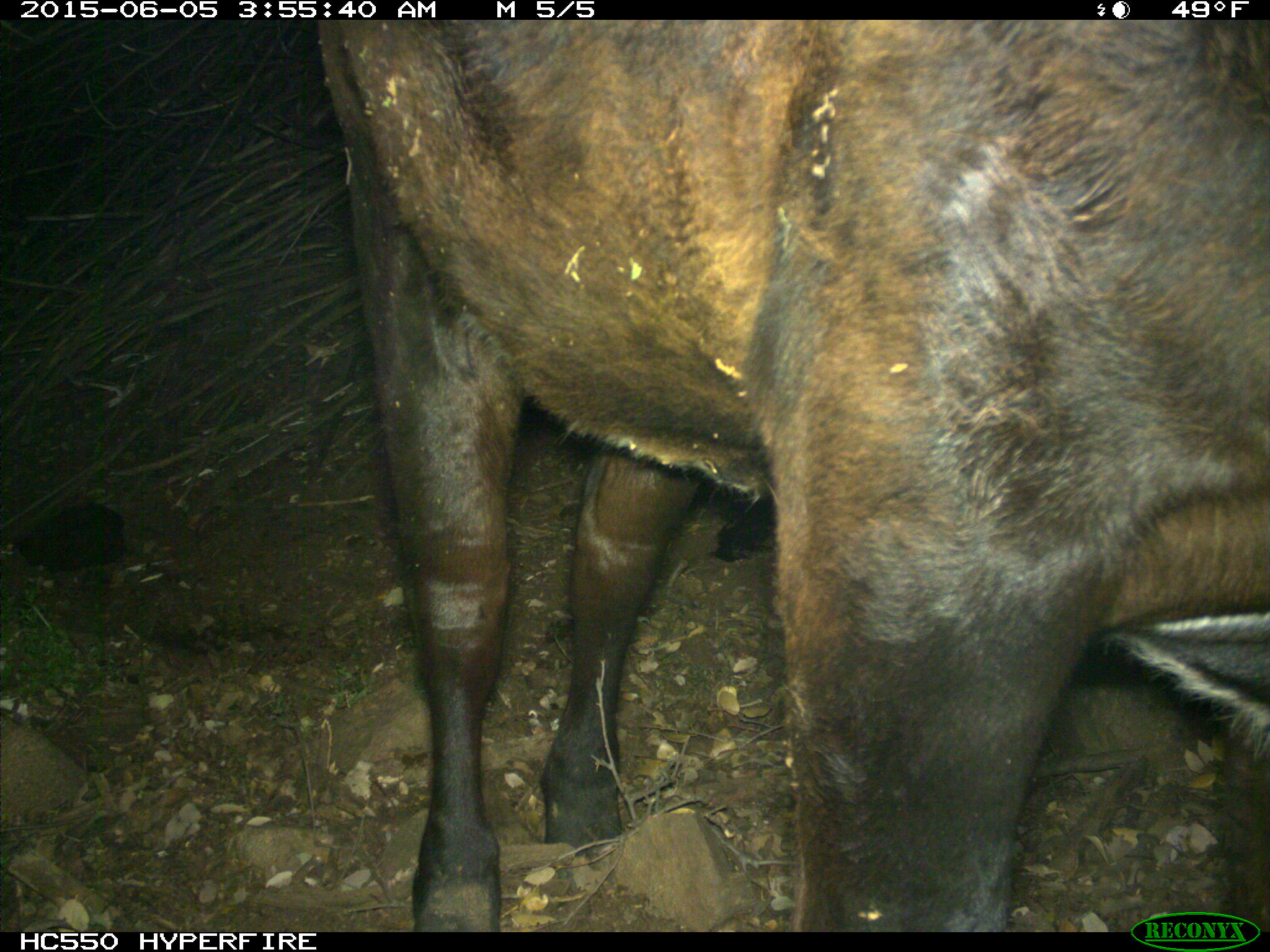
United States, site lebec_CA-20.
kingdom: Animalia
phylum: Chordata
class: Mammalia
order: Artiodactyla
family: Bovidae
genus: Bos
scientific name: Bos taurus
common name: domestic cow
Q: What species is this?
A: Bos taurus (domestic cow).